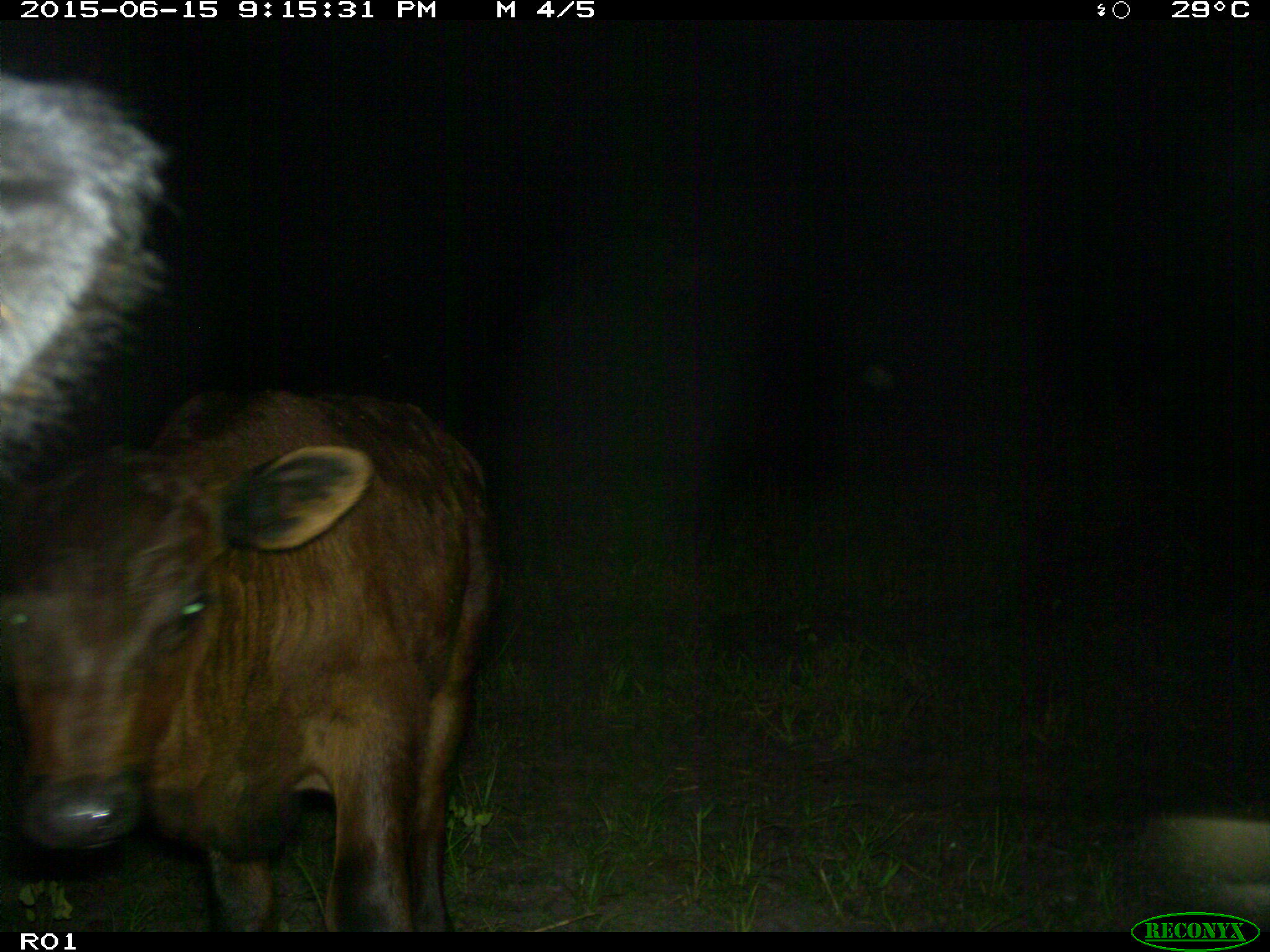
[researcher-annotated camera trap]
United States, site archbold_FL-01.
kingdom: Animalia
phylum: Chordata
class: Mammalia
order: Artiodactyla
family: Bovidae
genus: Bos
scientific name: Bos taurus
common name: domestic cow